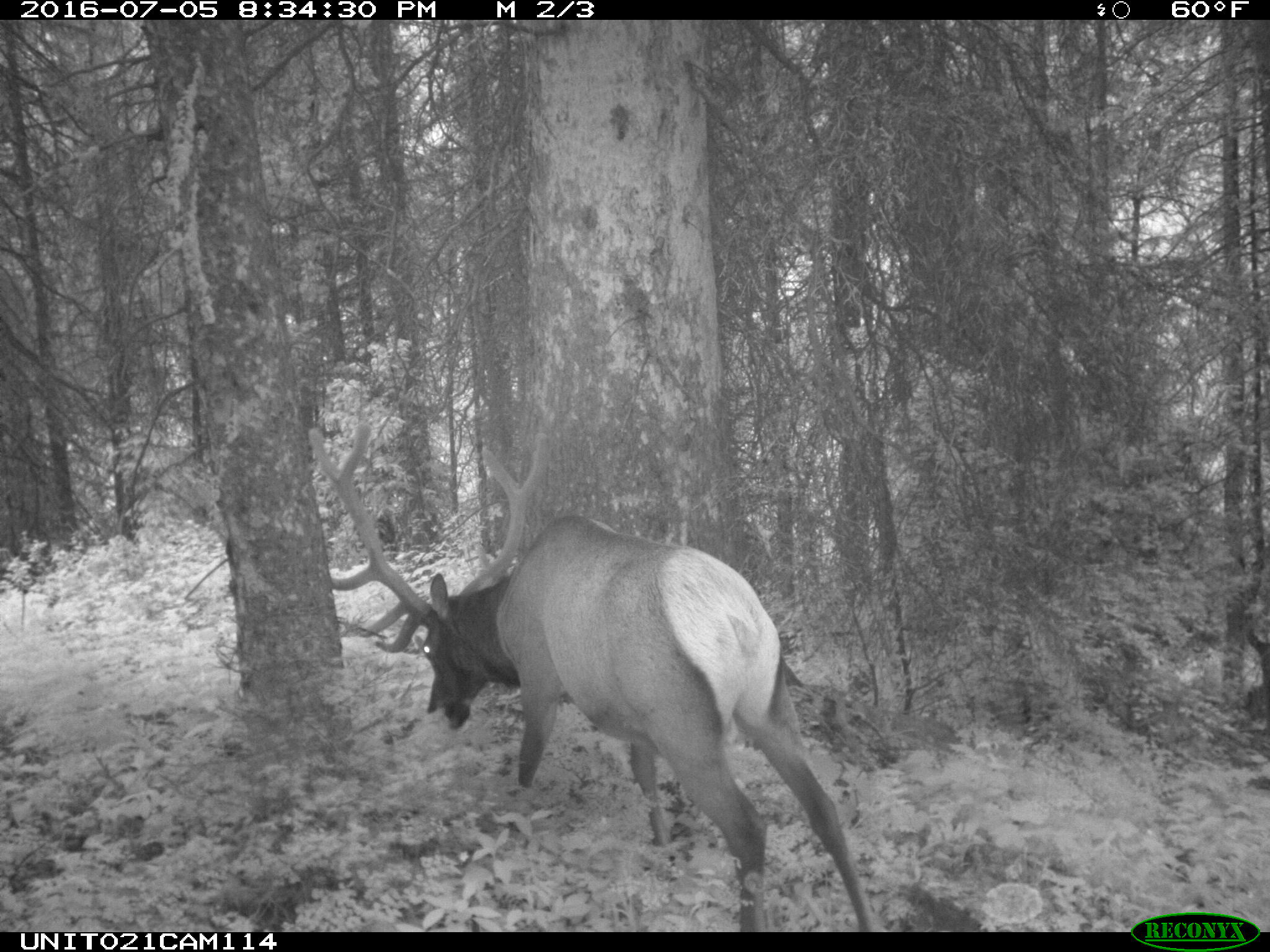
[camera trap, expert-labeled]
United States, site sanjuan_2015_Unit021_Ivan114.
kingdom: Animalia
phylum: Chordata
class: Mammalia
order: Artiodactyla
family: Cervidae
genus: Cervus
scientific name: Cervus elaphus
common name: red deer